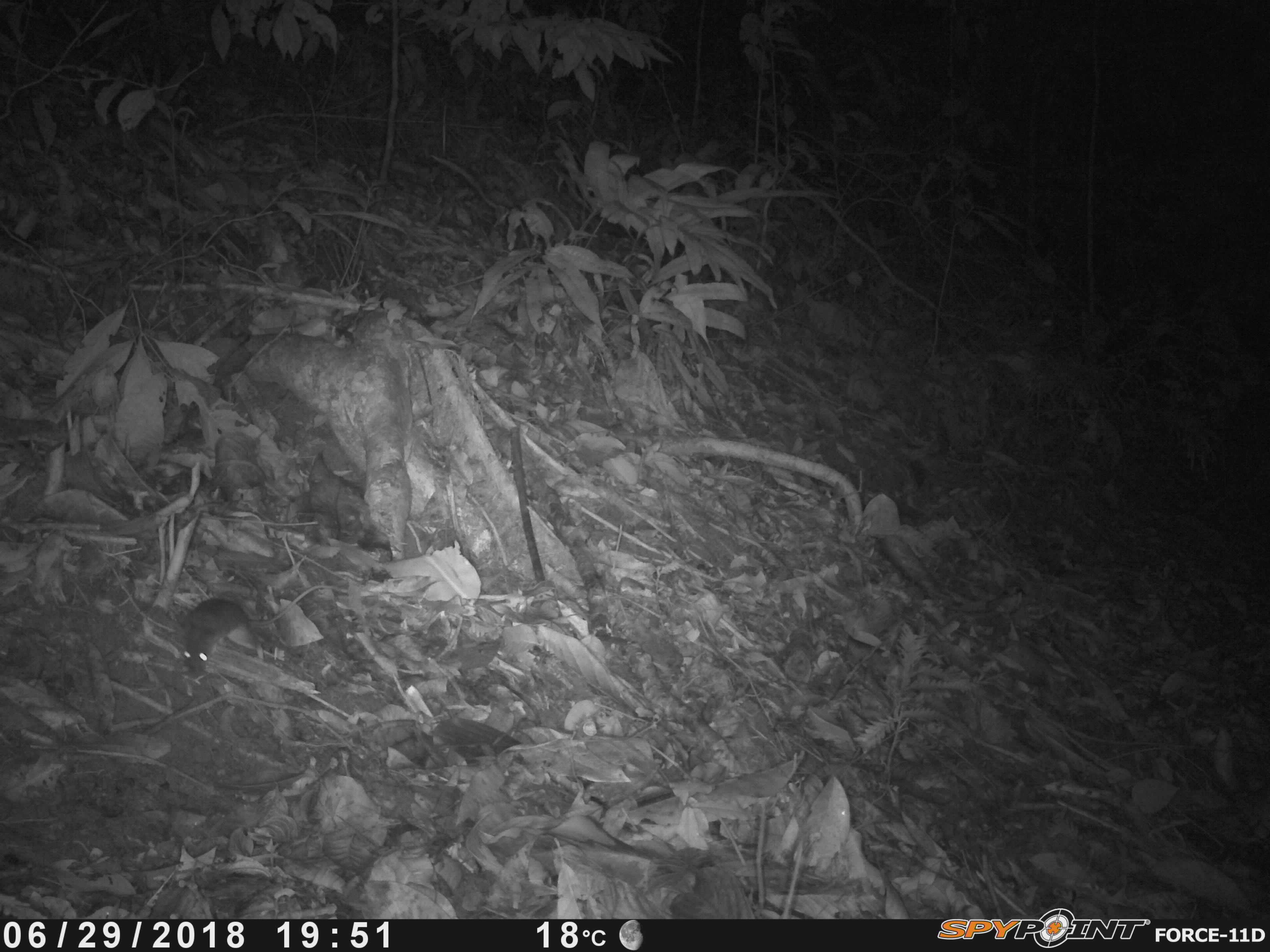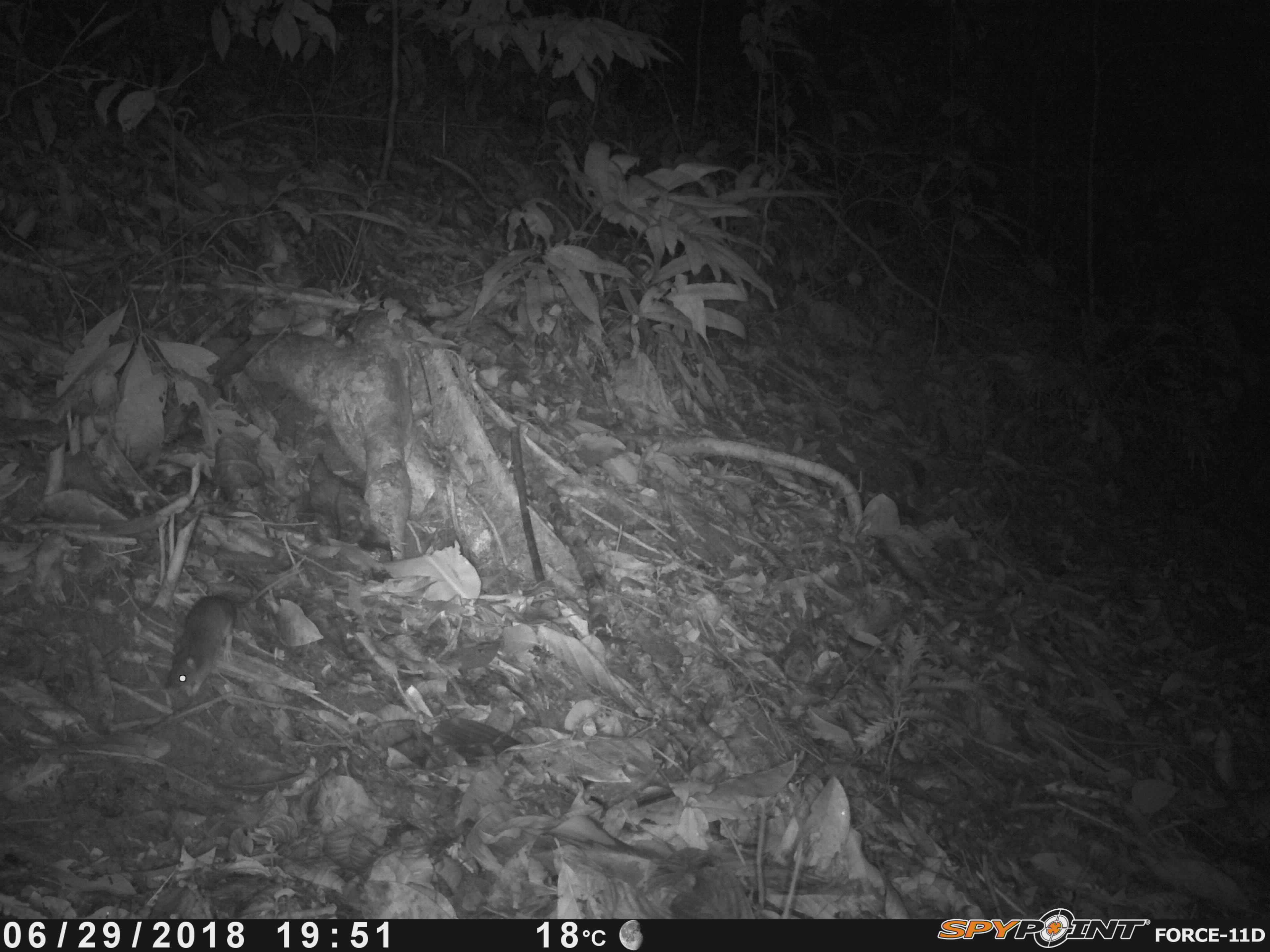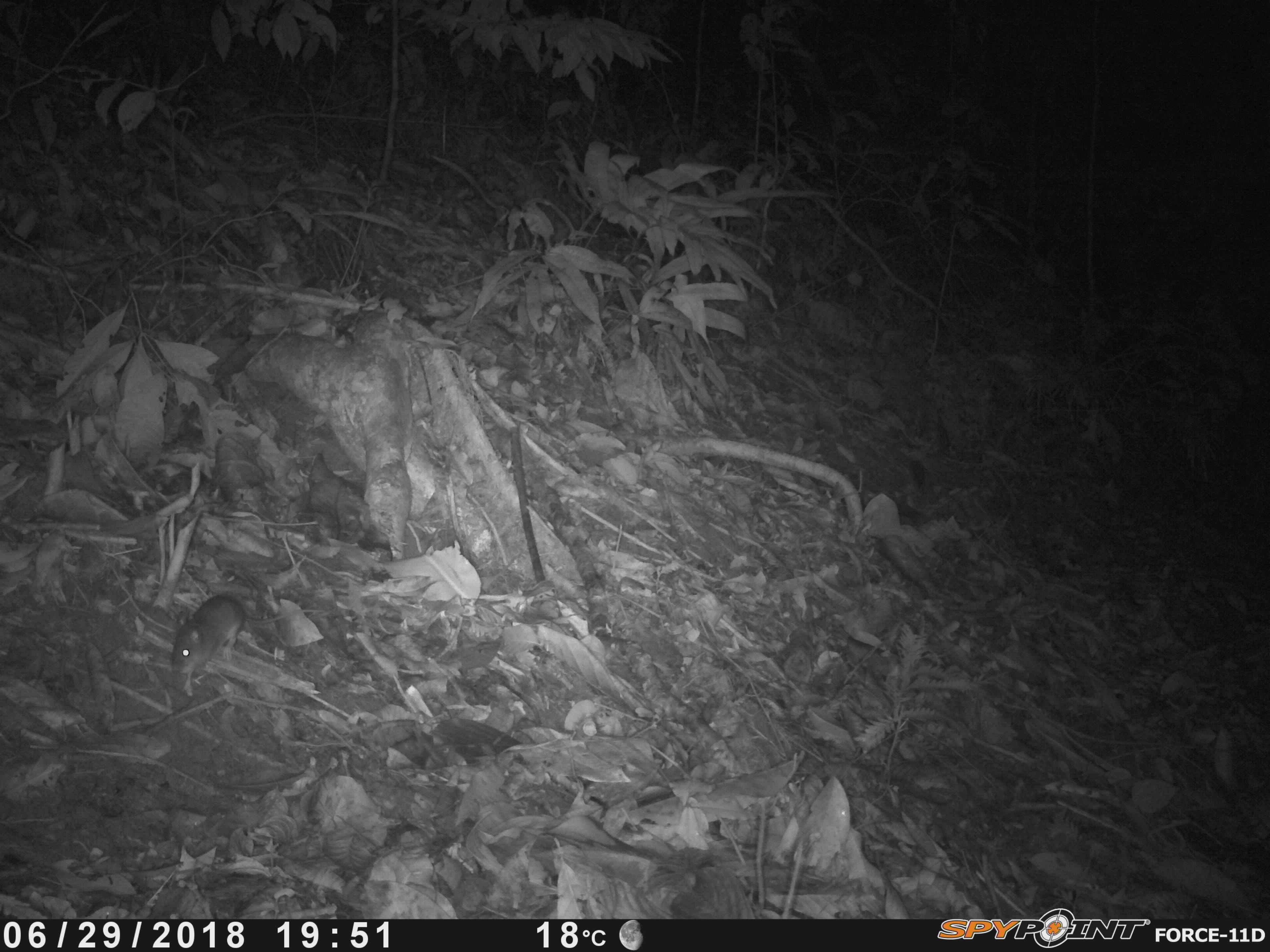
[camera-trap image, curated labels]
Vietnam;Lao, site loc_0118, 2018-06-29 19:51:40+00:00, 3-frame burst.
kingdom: Animalia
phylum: Chordata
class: Mammalia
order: Rodentia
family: Muridae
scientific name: Muridae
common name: old-world mice and rats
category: unidentified murid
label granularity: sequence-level